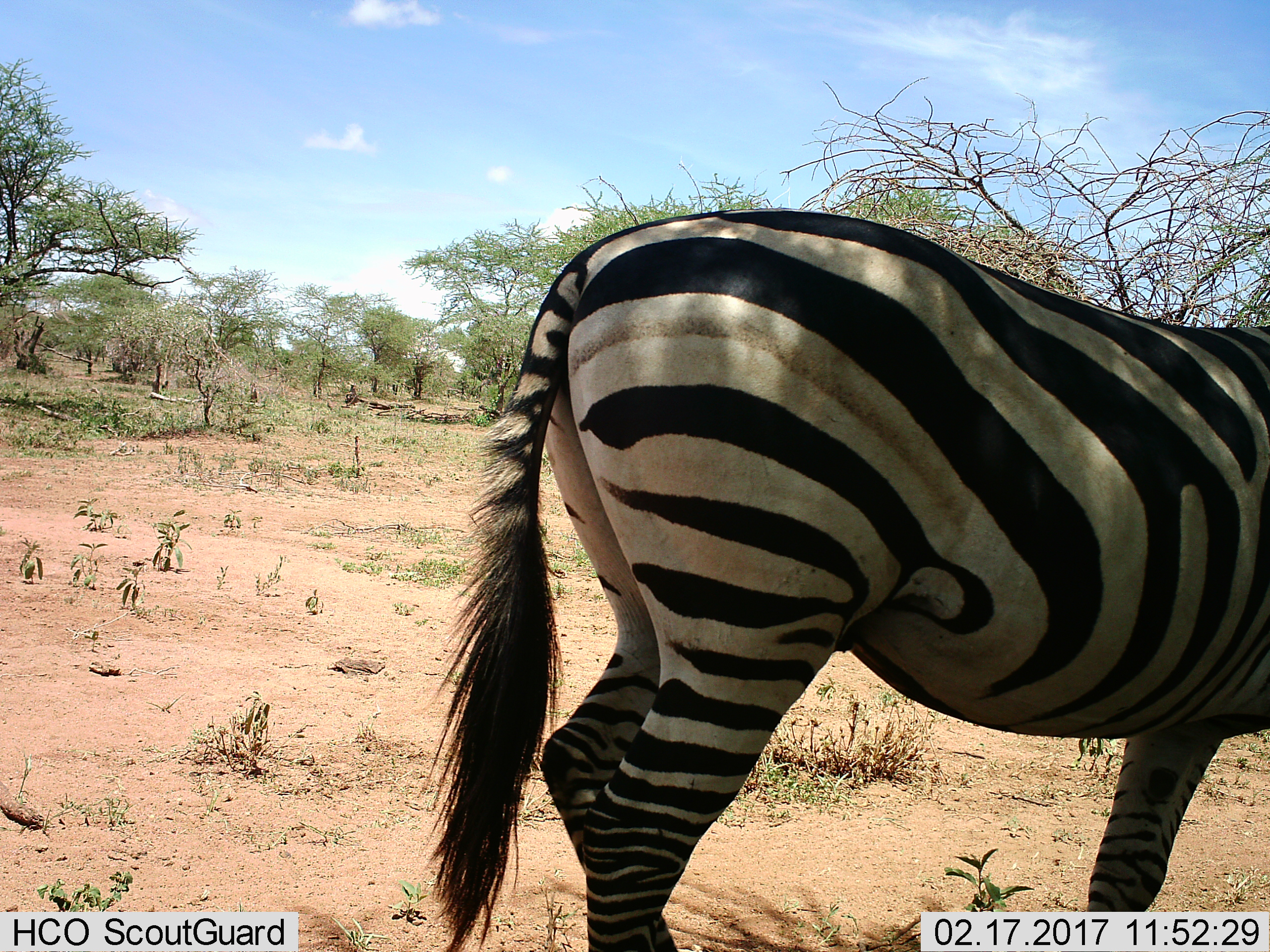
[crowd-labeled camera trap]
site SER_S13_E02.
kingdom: Animalia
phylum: Chordata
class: Mammalia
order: Perissodactyla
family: Equidae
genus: Equus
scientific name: Equus quagga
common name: plains zebra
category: zebraplains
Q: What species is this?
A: Zebraplains (plains zebra) (Equus quagga).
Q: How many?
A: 1.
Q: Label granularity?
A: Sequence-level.